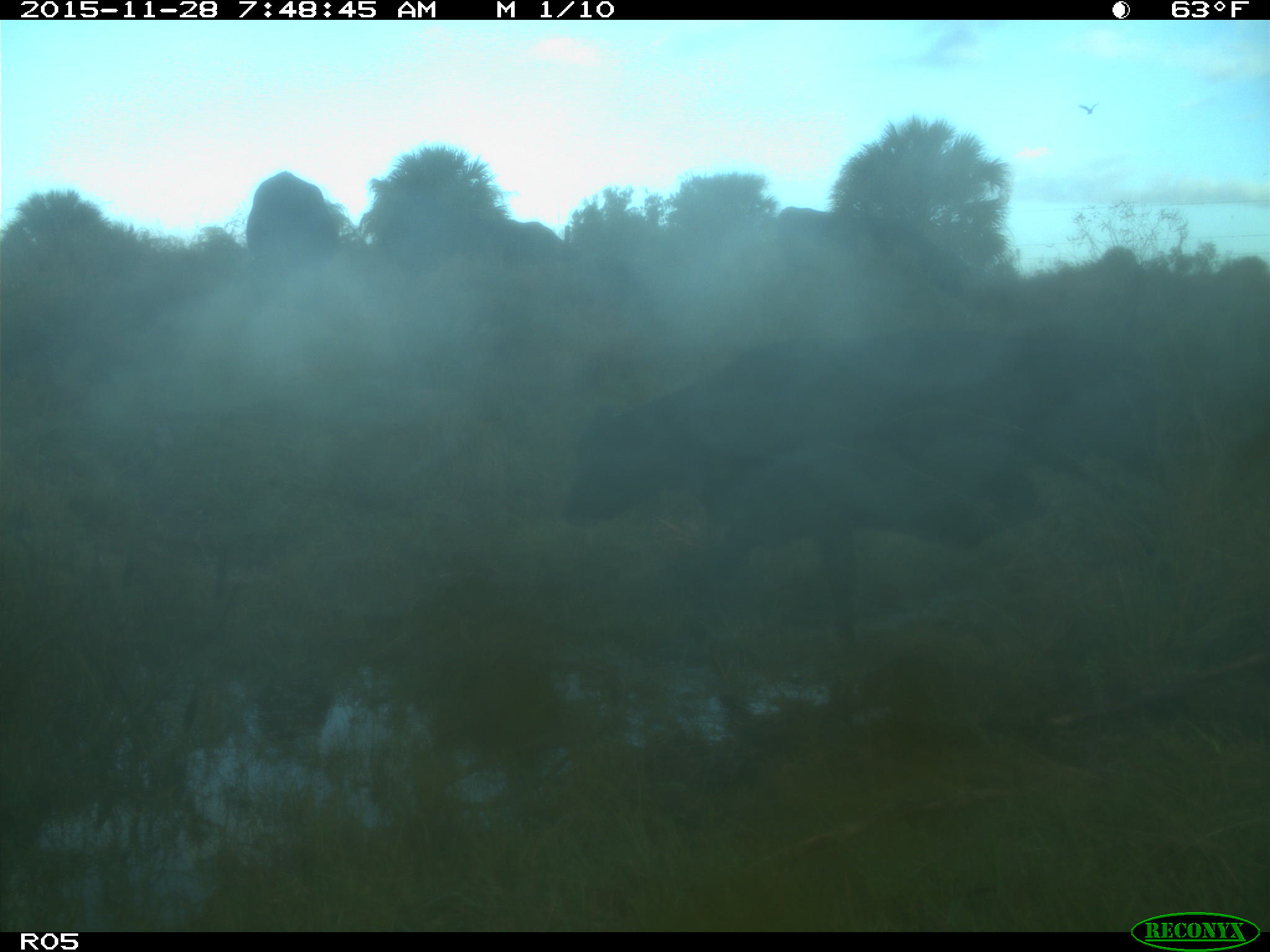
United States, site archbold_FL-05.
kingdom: Animalia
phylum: Chordata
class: Mammalia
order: Artiodactyla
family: Bovidae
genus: Bos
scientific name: Bos taurus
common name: domestic cow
Bos taurus (domestic cow).